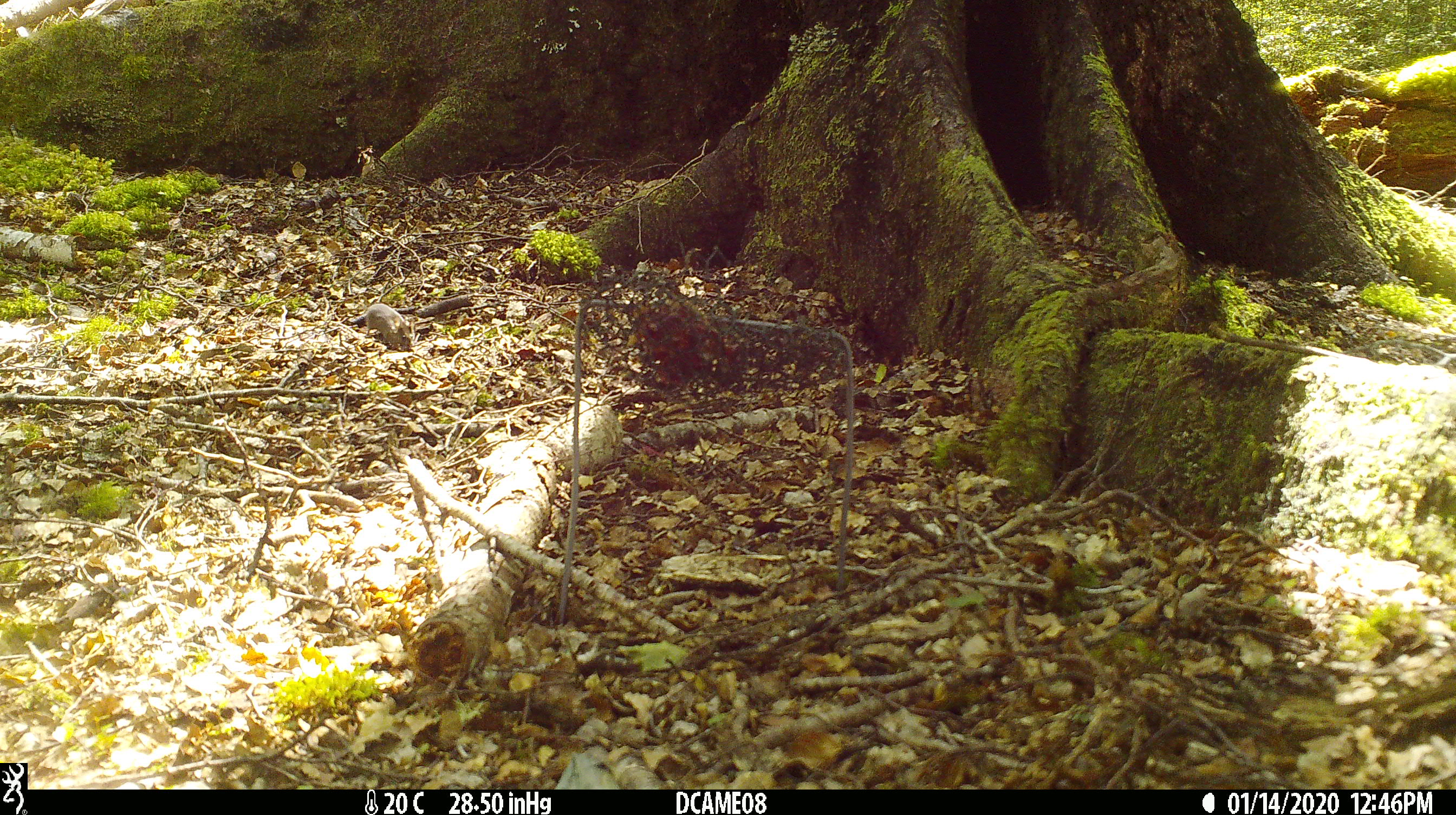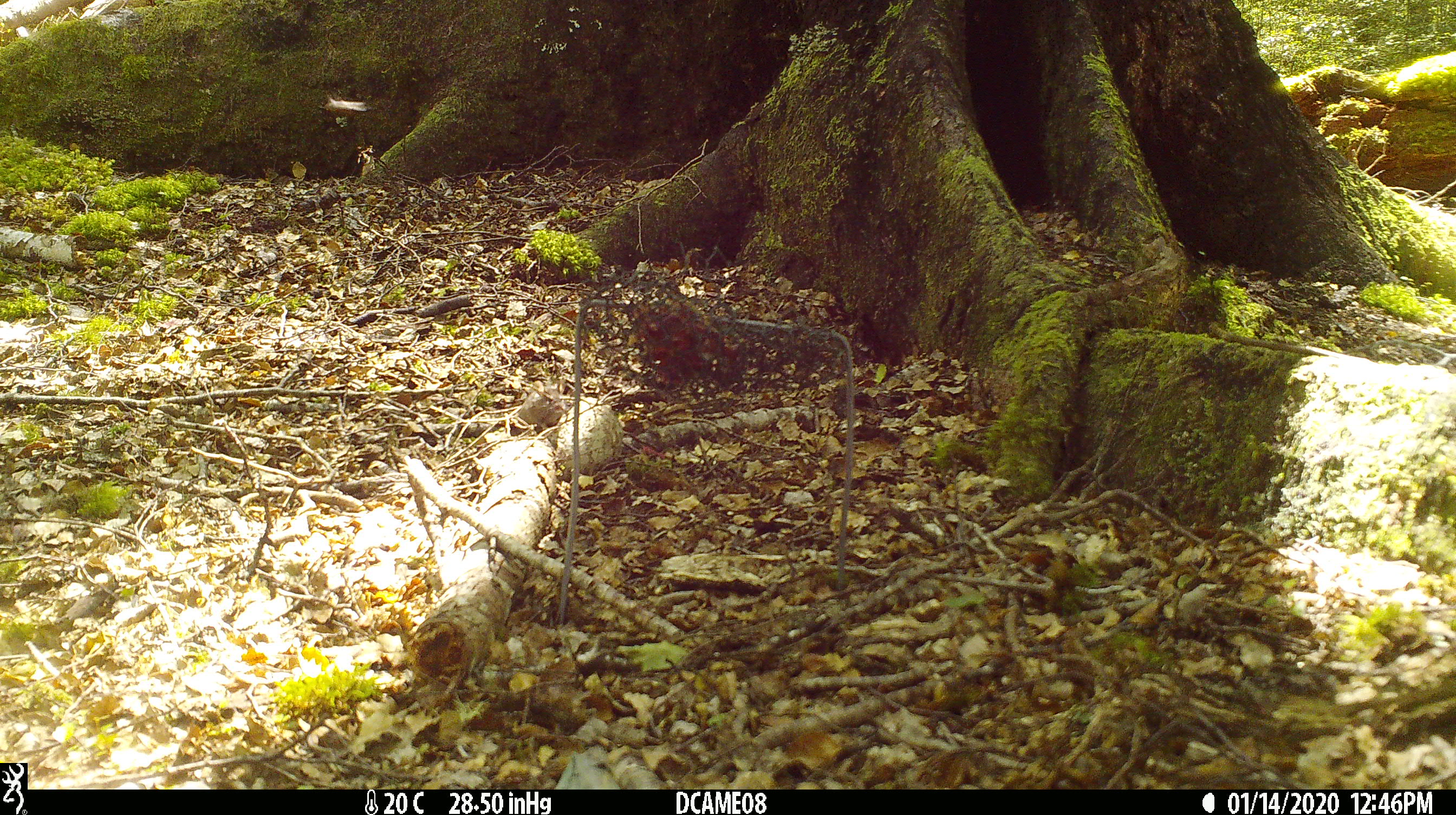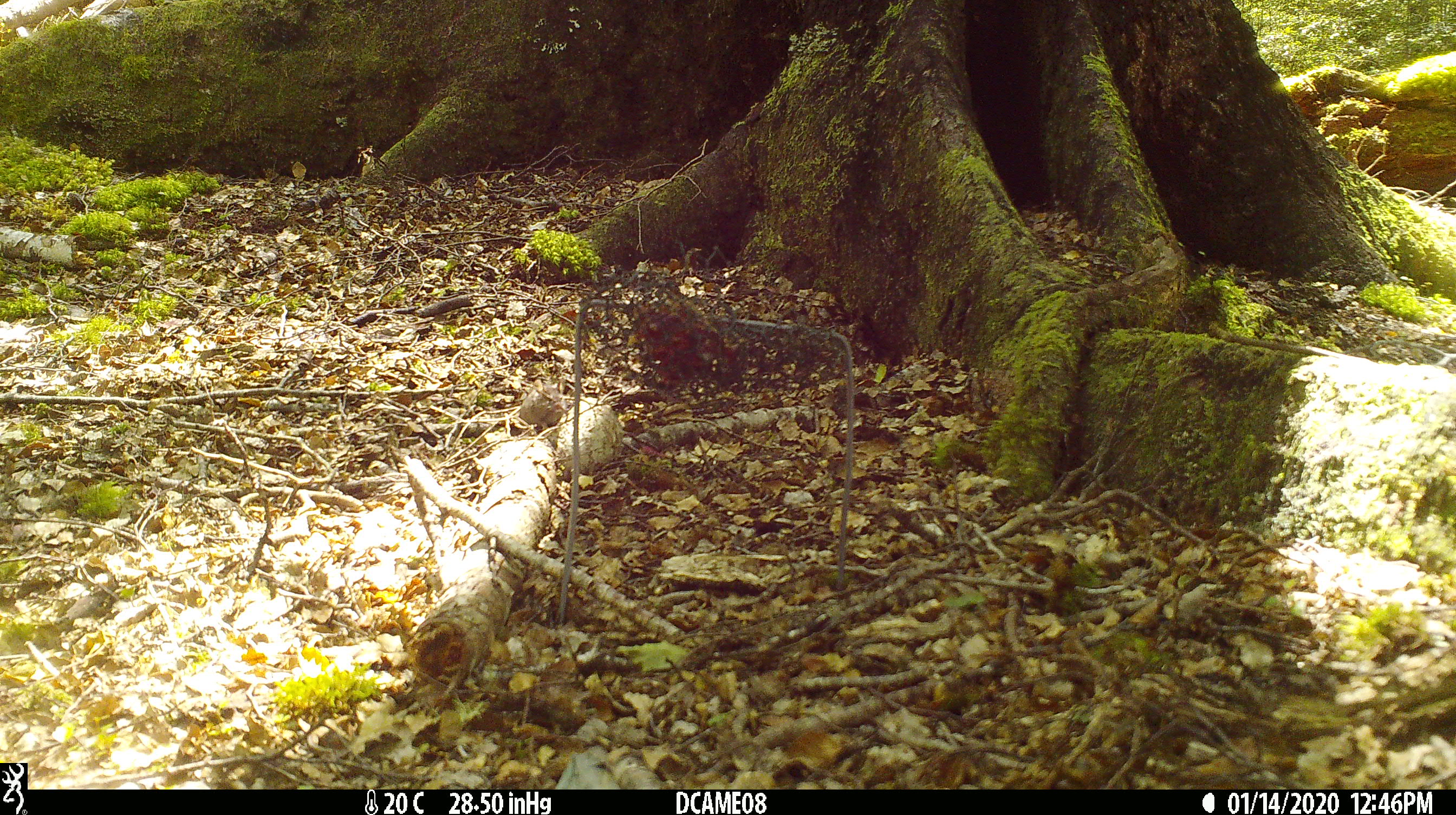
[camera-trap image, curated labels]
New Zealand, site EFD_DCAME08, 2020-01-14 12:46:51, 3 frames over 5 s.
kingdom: Animalia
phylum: Chordata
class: Mammalia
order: Rodentia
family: Muridae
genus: Mus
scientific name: Mus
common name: mouse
Mouse (Mus).